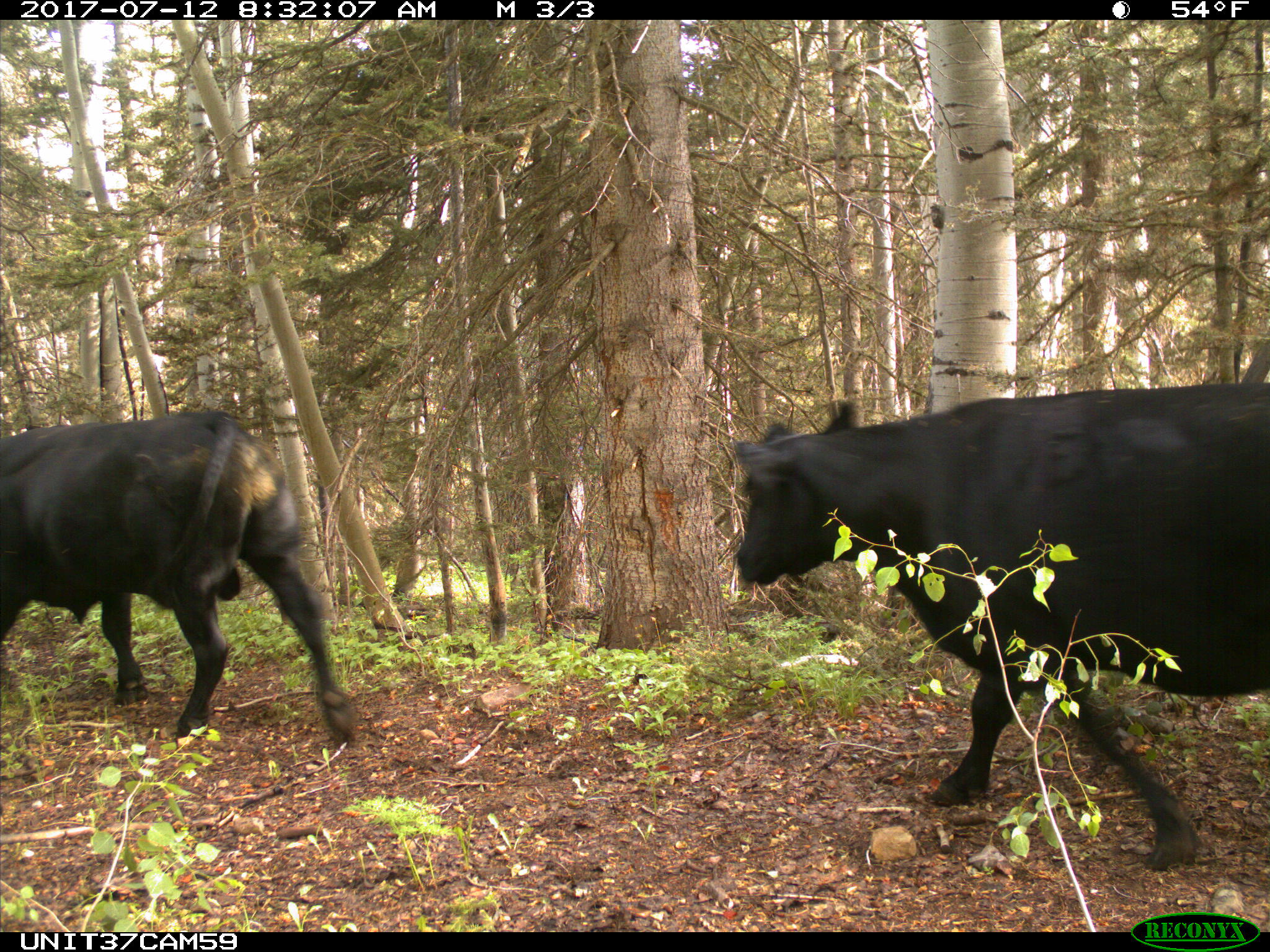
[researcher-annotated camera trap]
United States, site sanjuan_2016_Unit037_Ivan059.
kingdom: Animalia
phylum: Chordata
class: Mammalia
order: Artiodactyla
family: Bovidae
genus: Bos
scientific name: Bos taurus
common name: domestic cow